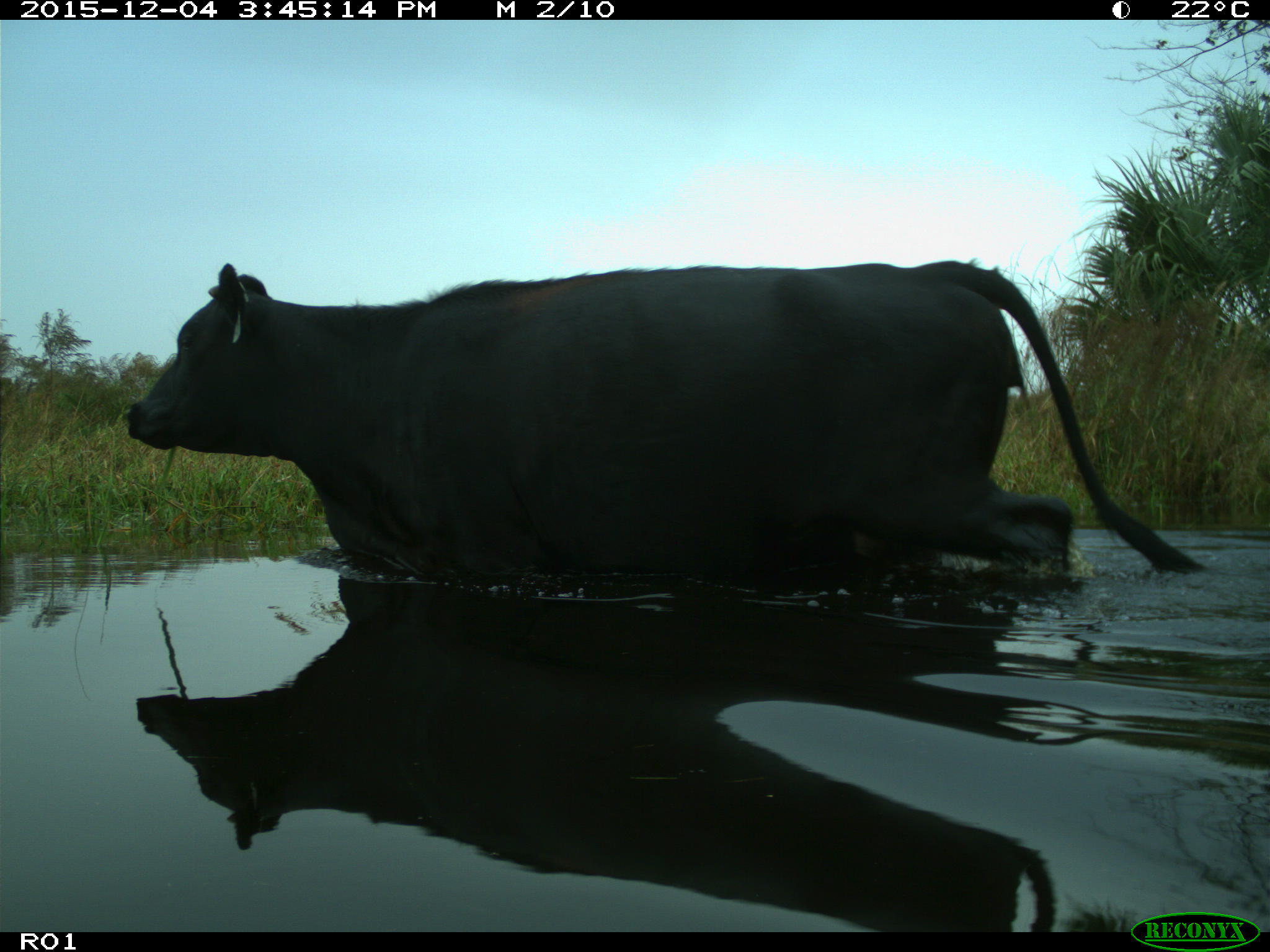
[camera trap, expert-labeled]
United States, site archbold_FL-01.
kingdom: Animalia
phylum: Chordata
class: Mammalia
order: Artiodactyla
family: Bovidae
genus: Bos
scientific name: Bos taurus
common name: domestic cow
Bos taurus (domestic cow).